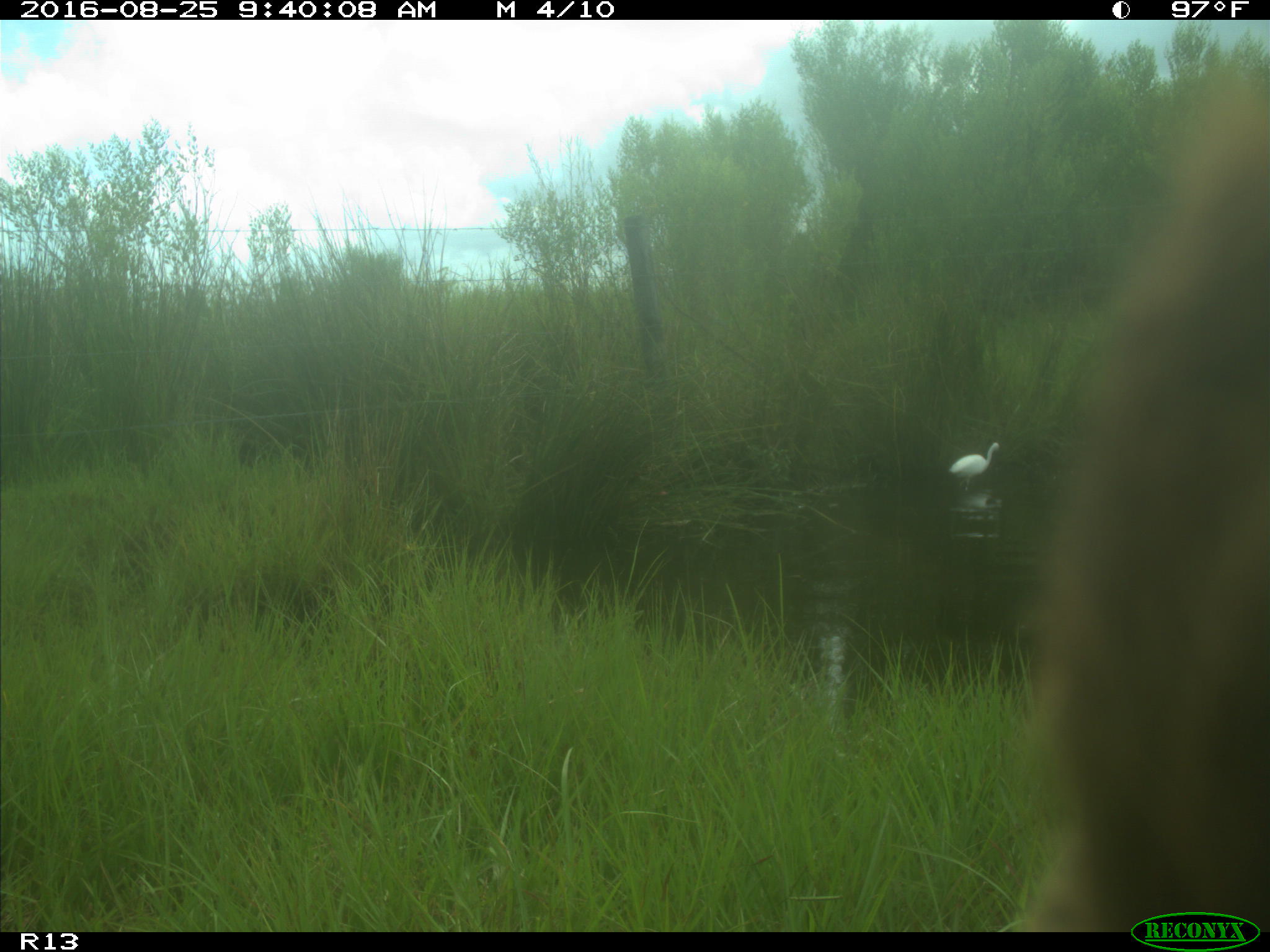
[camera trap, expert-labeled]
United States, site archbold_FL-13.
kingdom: Animalia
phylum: Chordata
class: Mammalia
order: Artiodactyla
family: Bovidae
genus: Bos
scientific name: Bos taurus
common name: domestic cow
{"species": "Bos taurus (domestic cow)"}